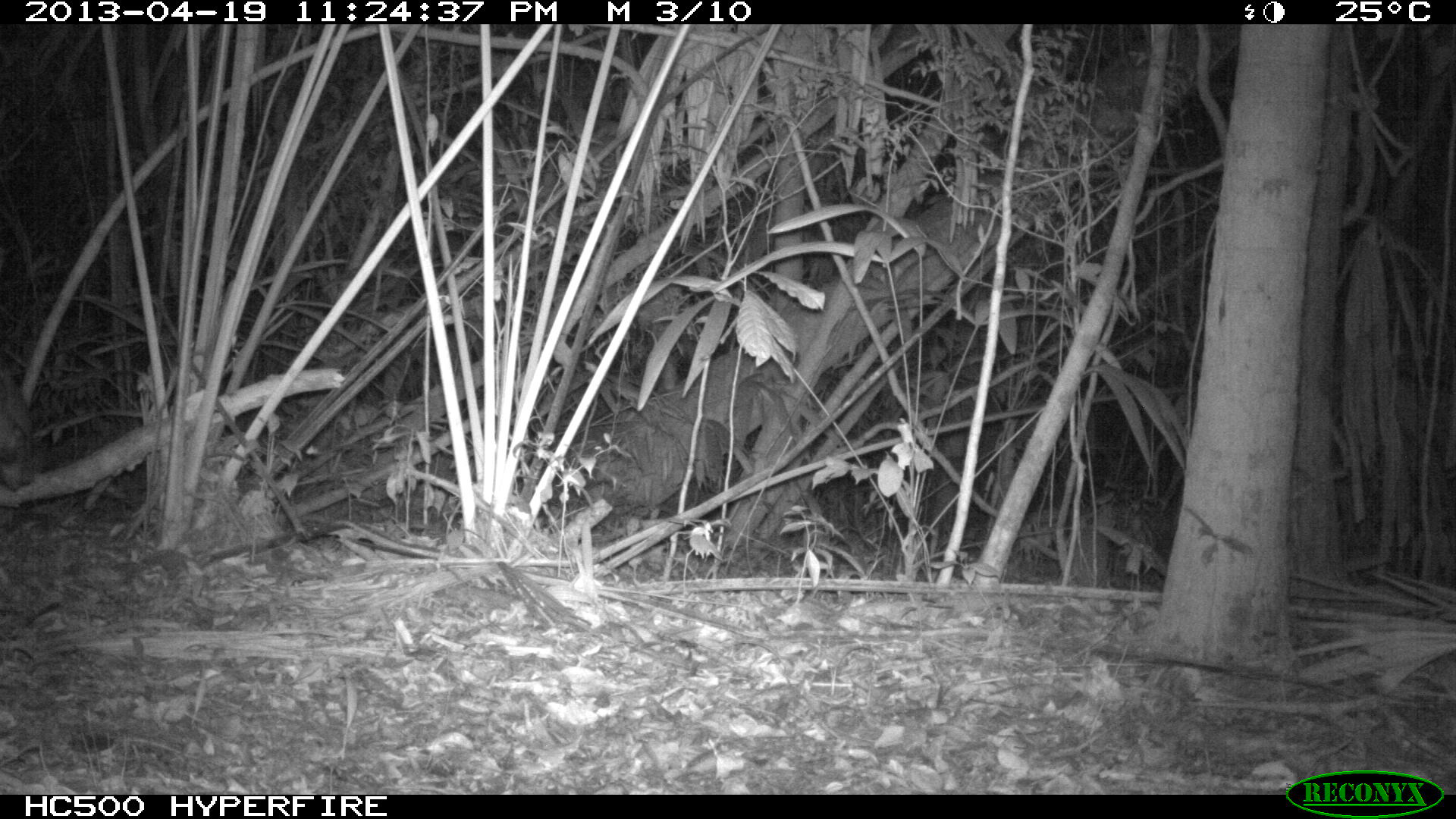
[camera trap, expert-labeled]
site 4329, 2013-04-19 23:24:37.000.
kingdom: Animalia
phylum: Chordata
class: Mammalia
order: Perissodactyla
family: Tapiridae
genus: Tapirus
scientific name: Tapirus bairdii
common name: baird's tapir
Tapirus bairdii (baird's tapir), count 1, sex female.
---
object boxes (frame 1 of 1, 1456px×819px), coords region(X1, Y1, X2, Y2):
tapirus bairdii: region(0, 372, 35, 490)